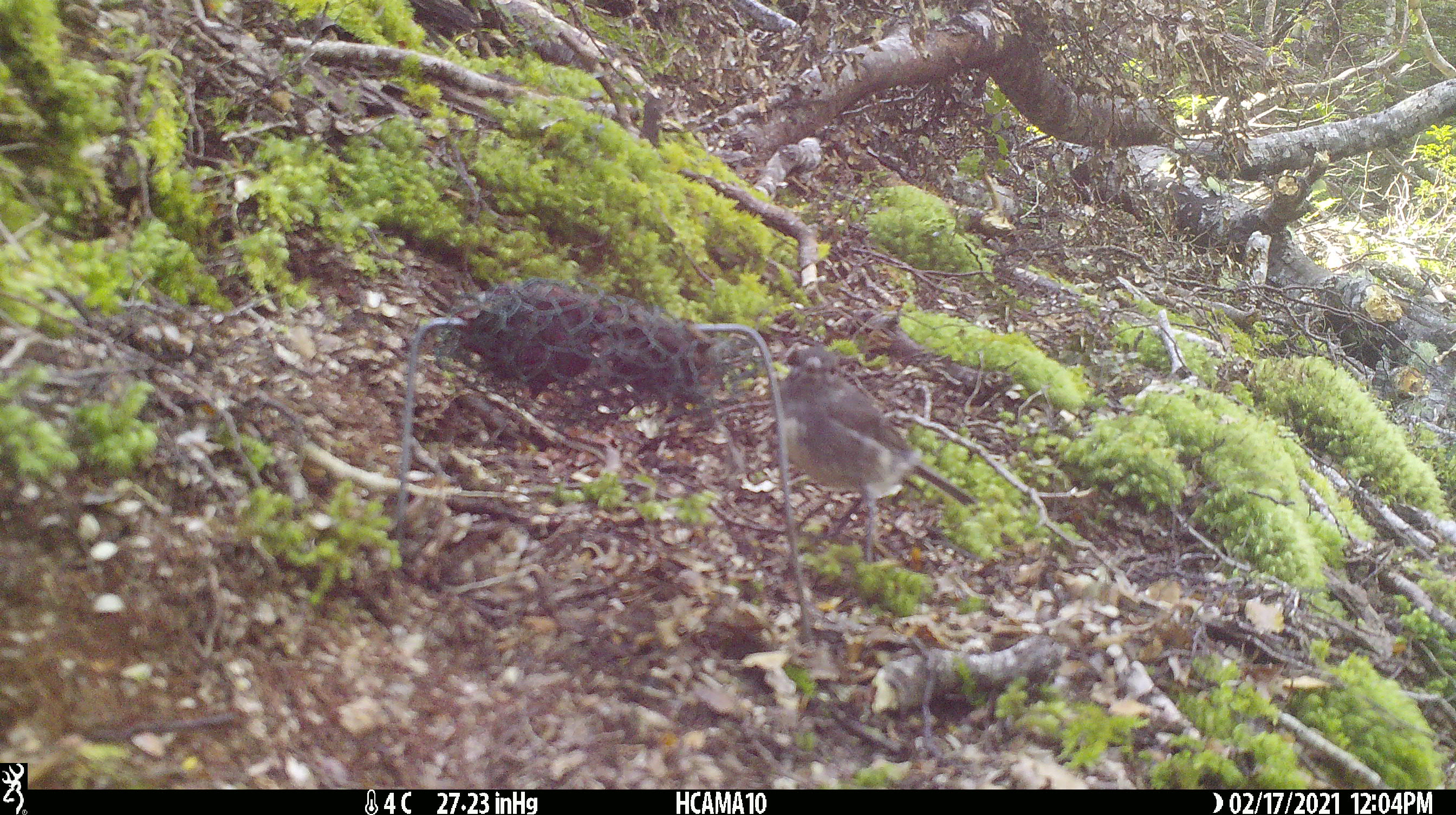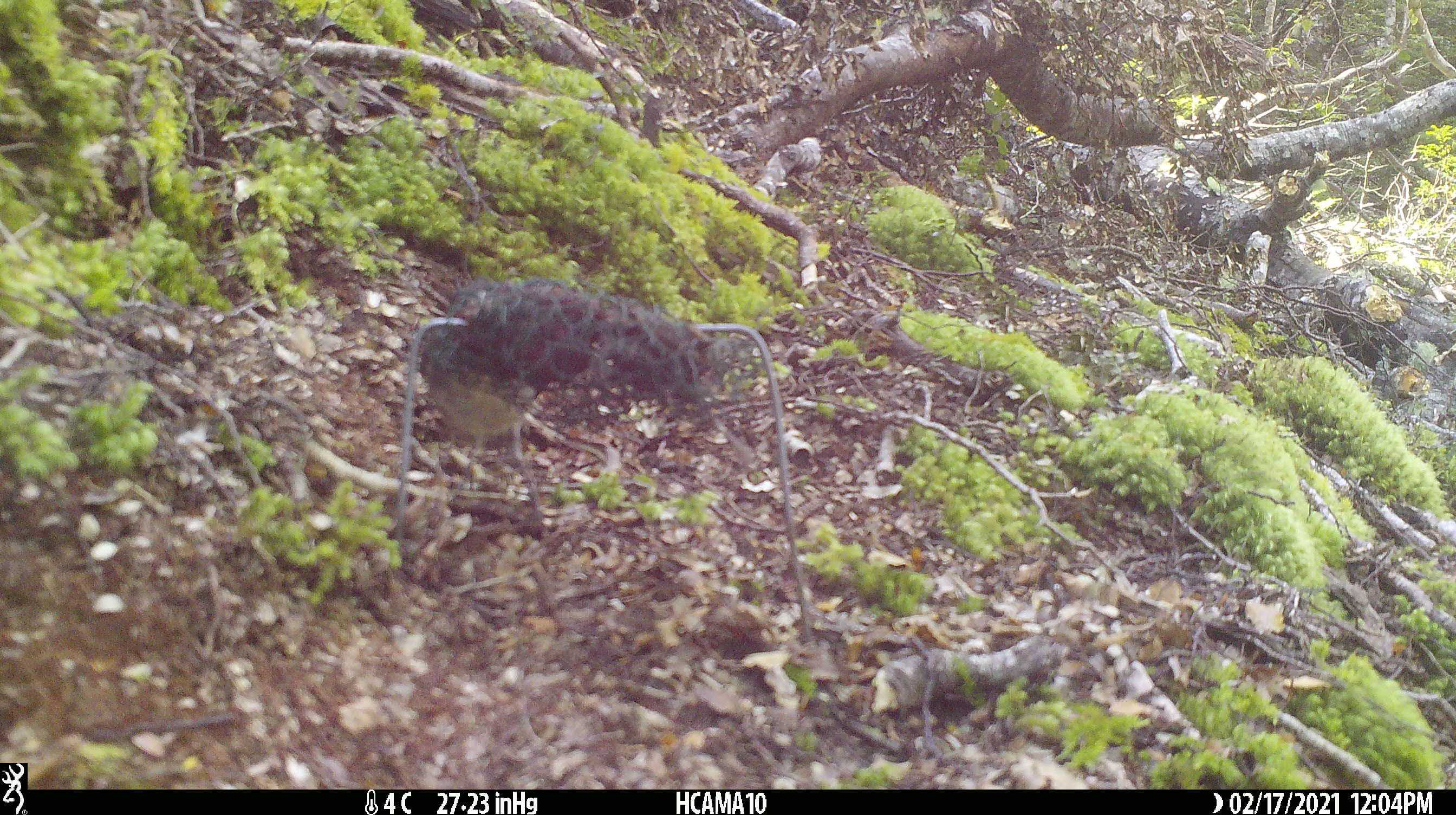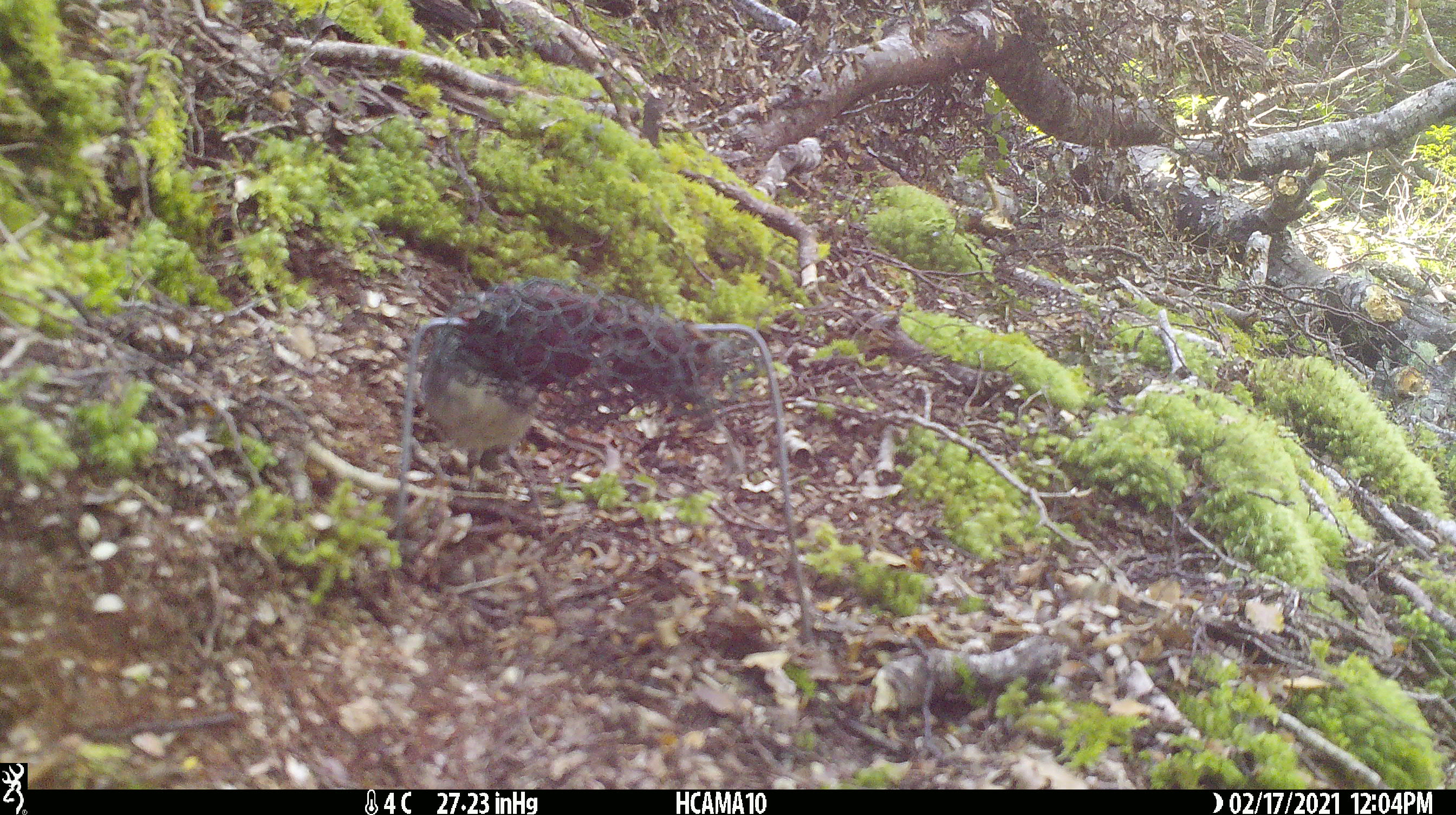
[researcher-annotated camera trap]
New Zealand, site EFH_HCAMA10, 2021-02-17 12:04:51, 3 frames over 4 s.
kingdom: Animalia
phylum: Chordata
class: Aves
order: Passeriformes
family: Petroicidae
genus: Petroica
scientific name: Petroica australis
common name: new zealand robin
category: robin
Robin (new zealand robin) (Petroica australis).